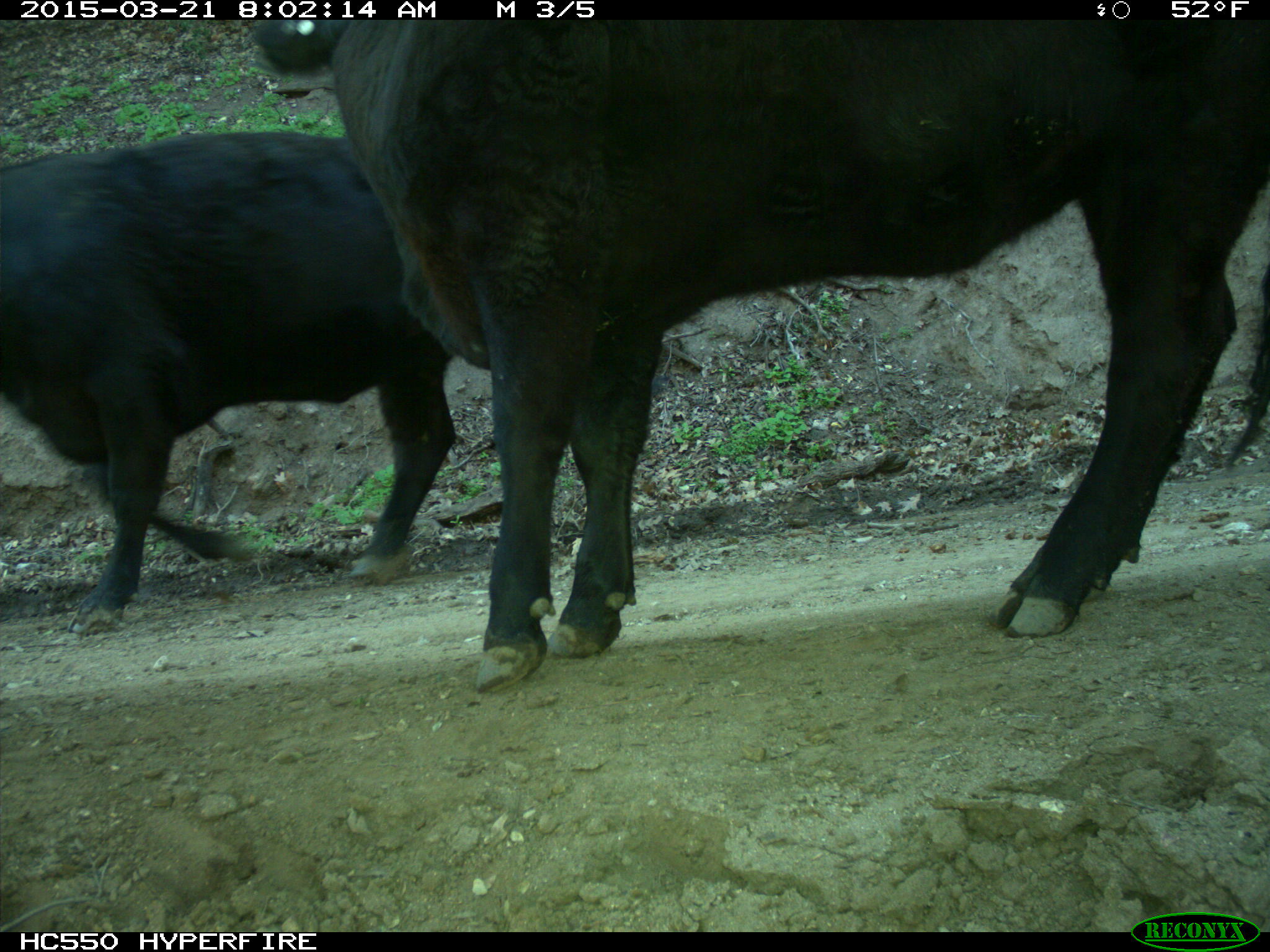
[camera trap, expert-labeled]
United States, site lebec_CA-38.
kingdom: Animalia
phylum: Chordata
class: Mammalia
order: Artiodactyla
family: Bovidae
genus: Bos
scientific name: Bos taurus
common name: domestic cow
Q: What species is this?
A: Bos taurus (domestic cow).